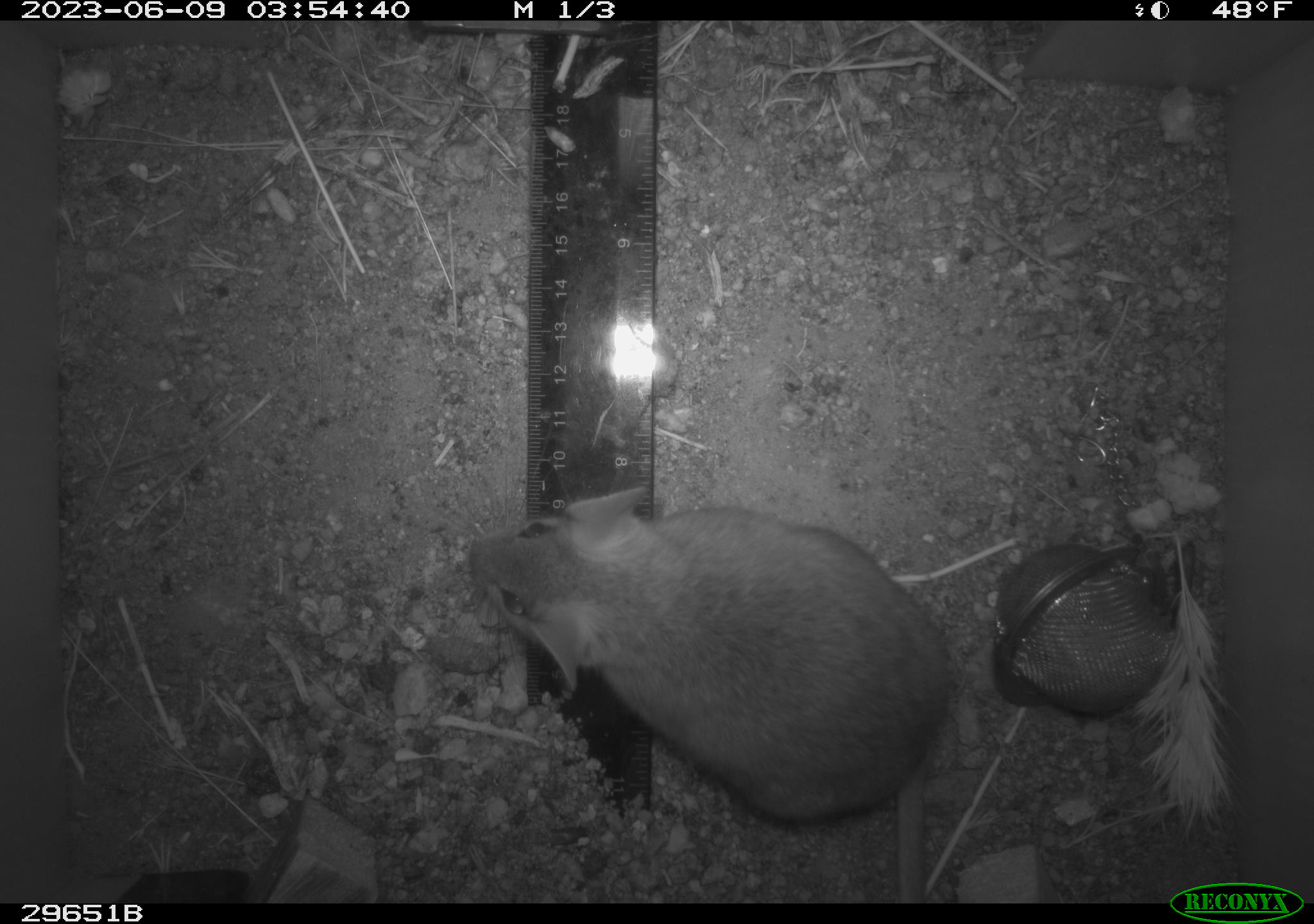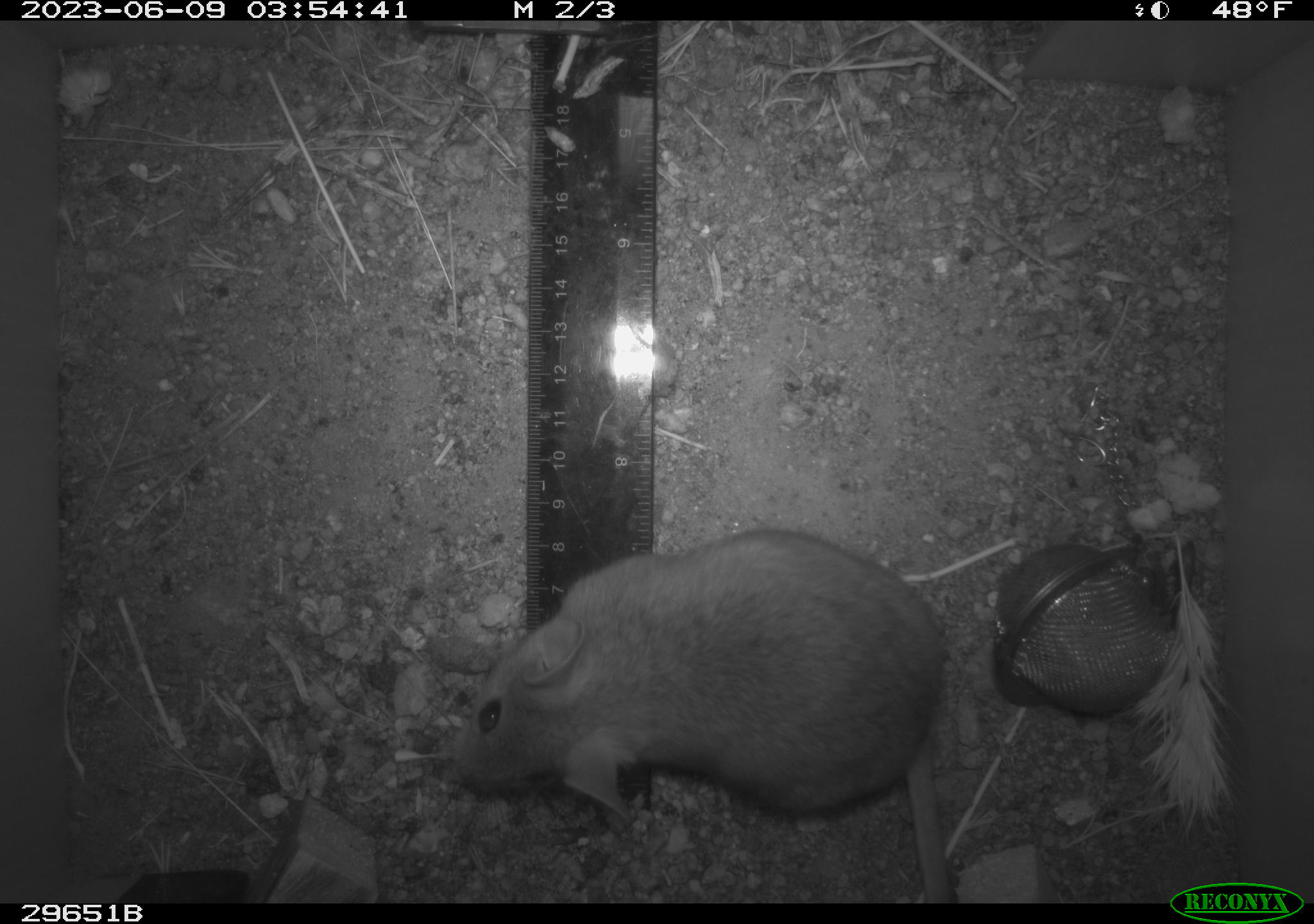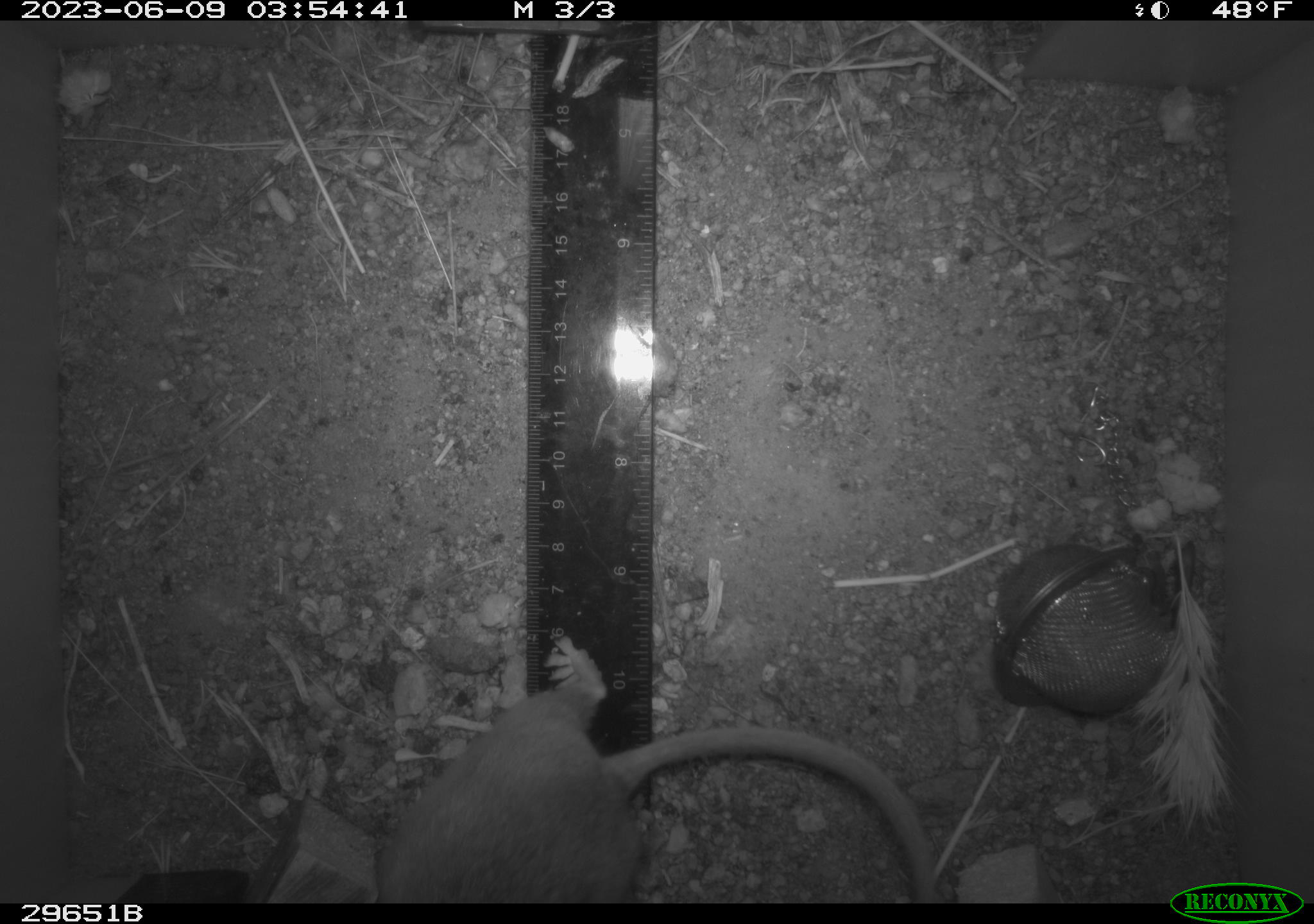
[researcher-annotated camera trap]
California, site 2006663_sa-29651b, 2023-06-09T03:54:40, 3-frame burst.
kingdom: Animalia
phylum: Chordata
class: Mammalia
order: Rodentia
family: Cricetidae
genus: Neotoma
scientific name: Neotoma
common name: pack rat or woodrat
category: neotoma species